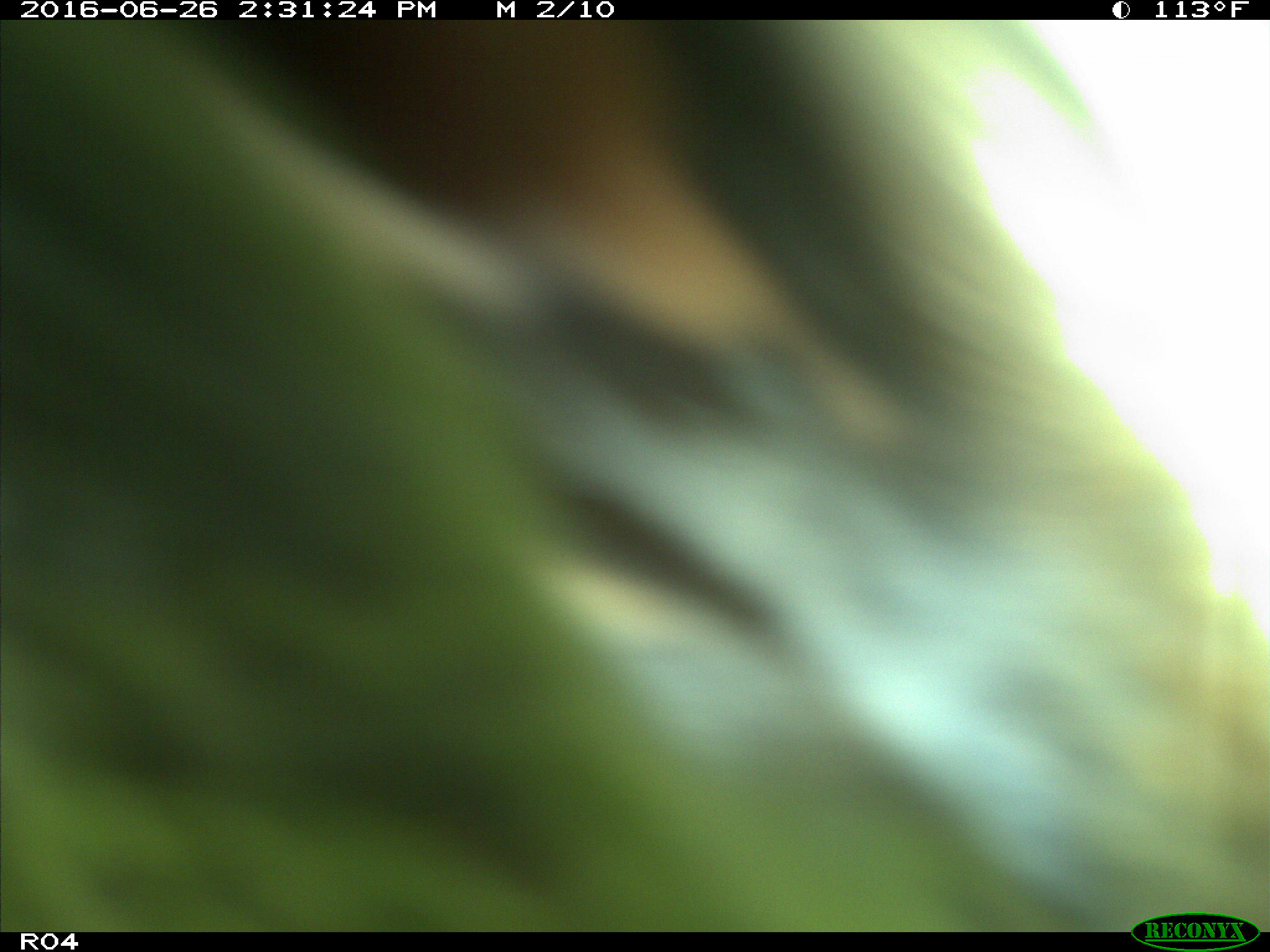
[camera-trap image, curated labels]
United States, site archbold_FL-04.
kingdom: Animalia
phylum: Chordata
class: Mammalia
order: Artiodactyla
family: Bovidae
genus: Bos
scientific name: Bos taurus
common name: domestic cow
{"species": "Bos taurus (domestic cow)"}